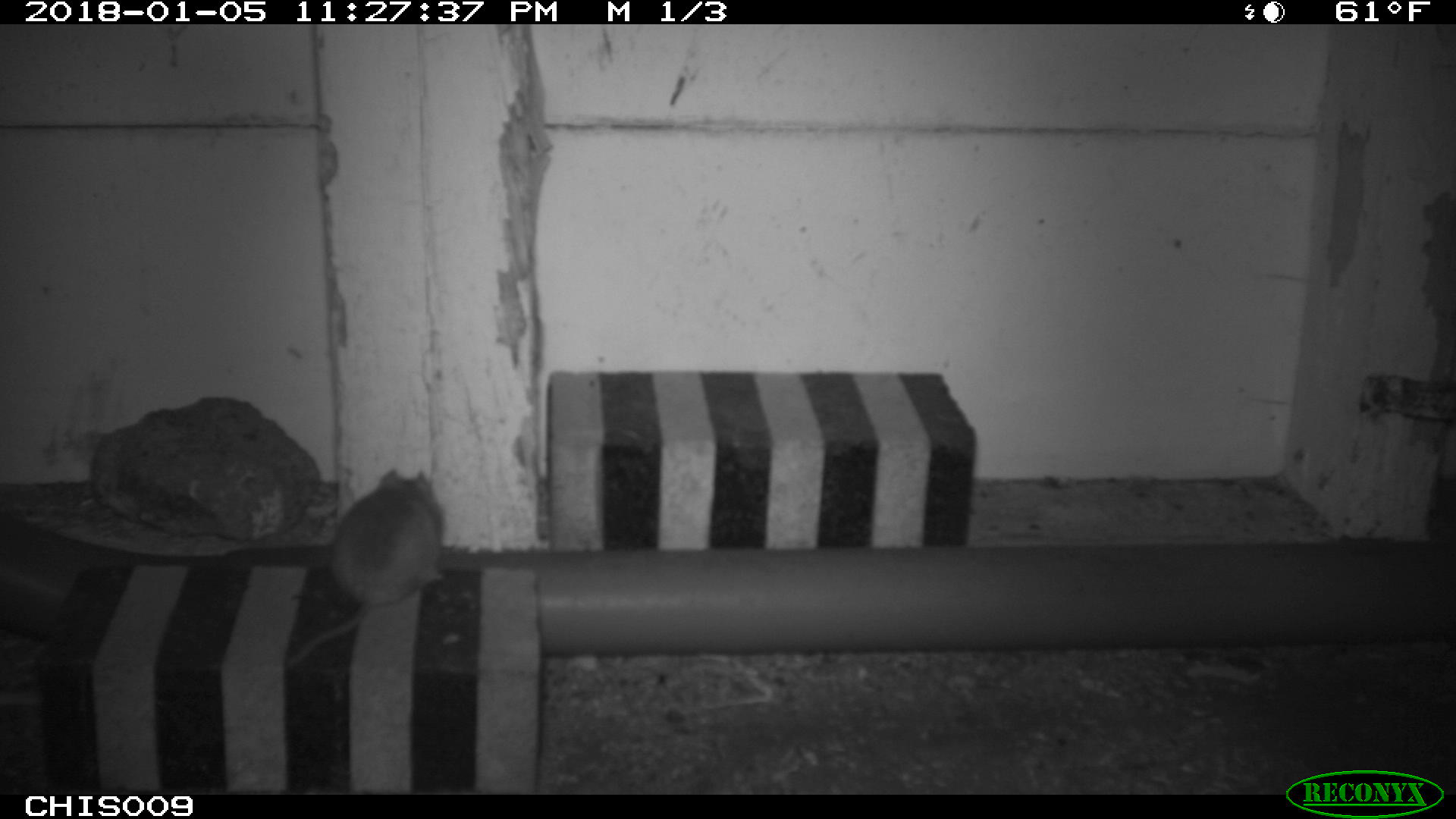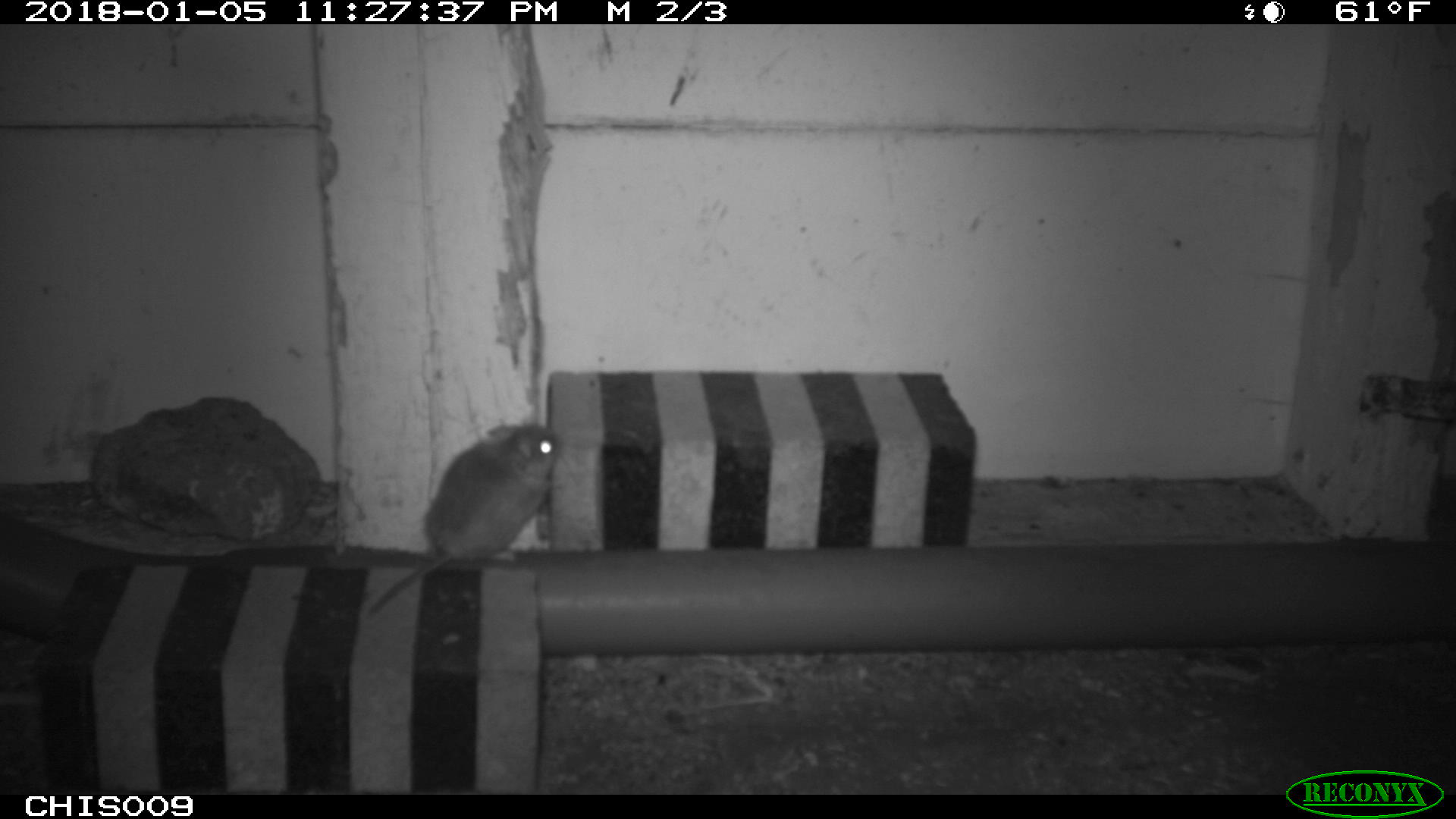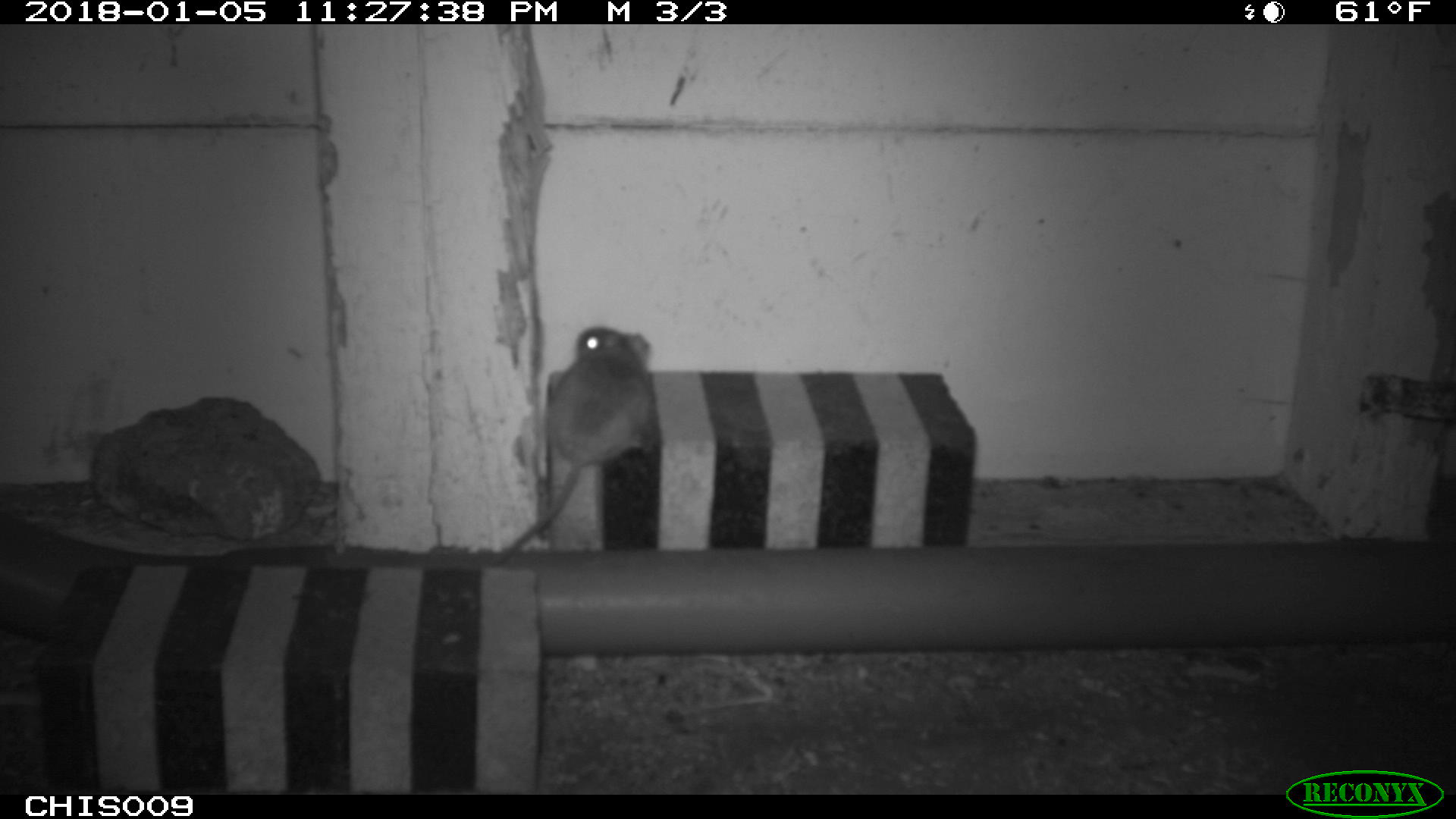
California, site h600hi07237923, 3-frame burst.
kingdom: Animalia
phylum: Chordata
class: Mammalia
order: Rodentia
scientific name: Rodentia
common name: rodent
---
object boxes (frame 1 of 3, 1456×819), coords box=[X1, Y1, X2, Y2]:
rodent: box=[287, 469, 444, 667]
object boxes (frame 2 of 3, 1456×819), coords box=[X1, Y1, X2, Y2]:
rodent: box=[369, 422, 562, 617]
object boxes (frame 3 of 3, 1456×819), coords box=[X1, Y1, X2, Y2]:
rodent: box=[486, 325, 653, 567]